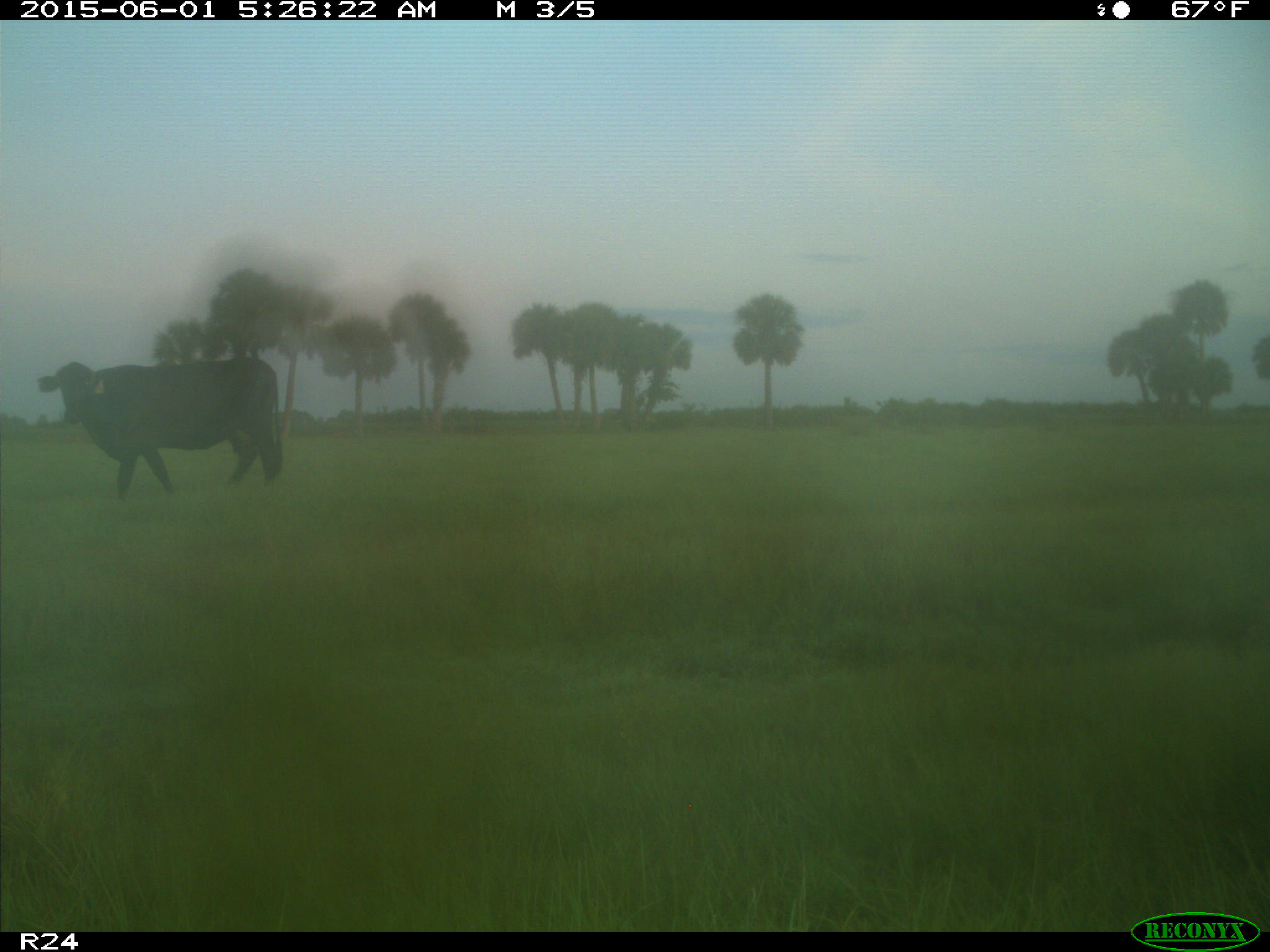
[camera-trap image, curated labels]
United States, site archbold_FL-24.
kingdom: Animalia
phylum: Chordata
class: Mammalia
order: Artiodactyla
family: Bovidae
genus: Bos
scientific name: Bos taurus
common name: domestic cow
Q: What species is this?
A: Bos taurus (domestic cow).